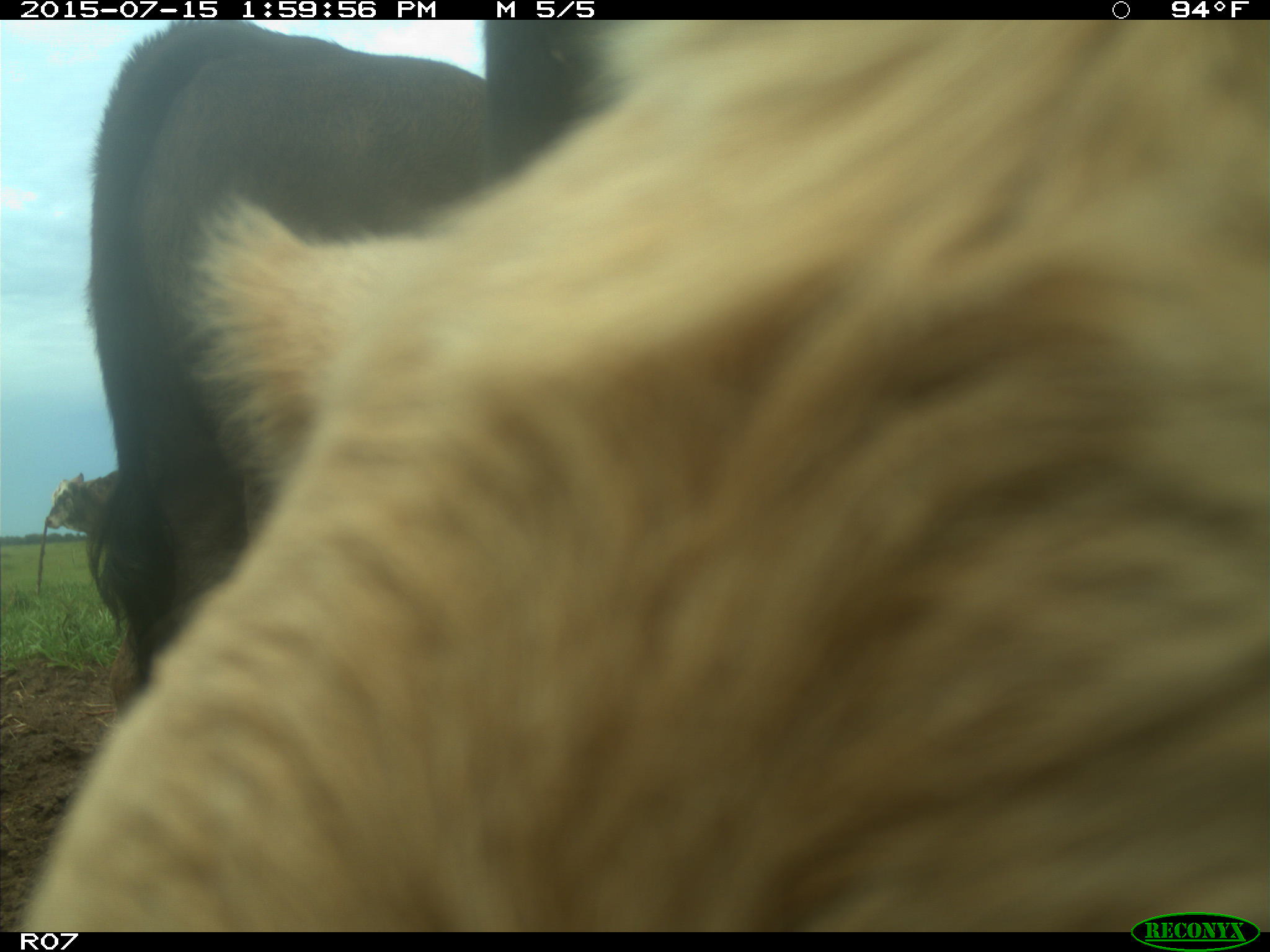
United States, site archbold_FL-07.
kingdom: Animalia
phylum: Chordata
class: Mammalia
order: Artiodactyla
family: Bovidae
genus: Bos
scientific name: Bos taurus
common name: domestic cow